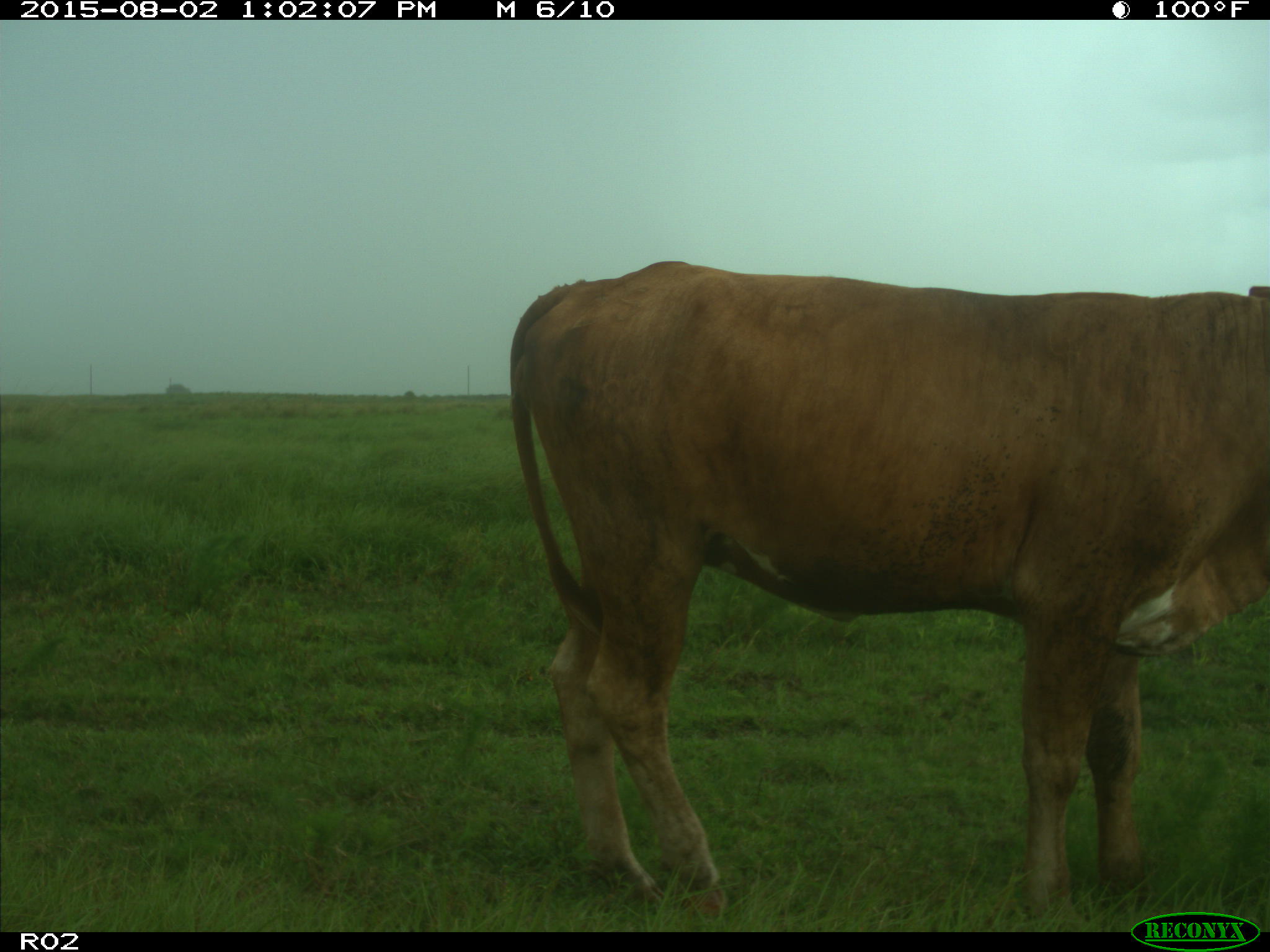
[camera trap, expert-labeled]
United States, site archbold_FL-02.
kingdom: Animalia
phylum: Chordata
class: Mammalia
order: Artiodactyla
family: Bovidae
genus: Bos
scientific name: Bos taurus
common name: domestic cow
Bos taurus (domestic cow).